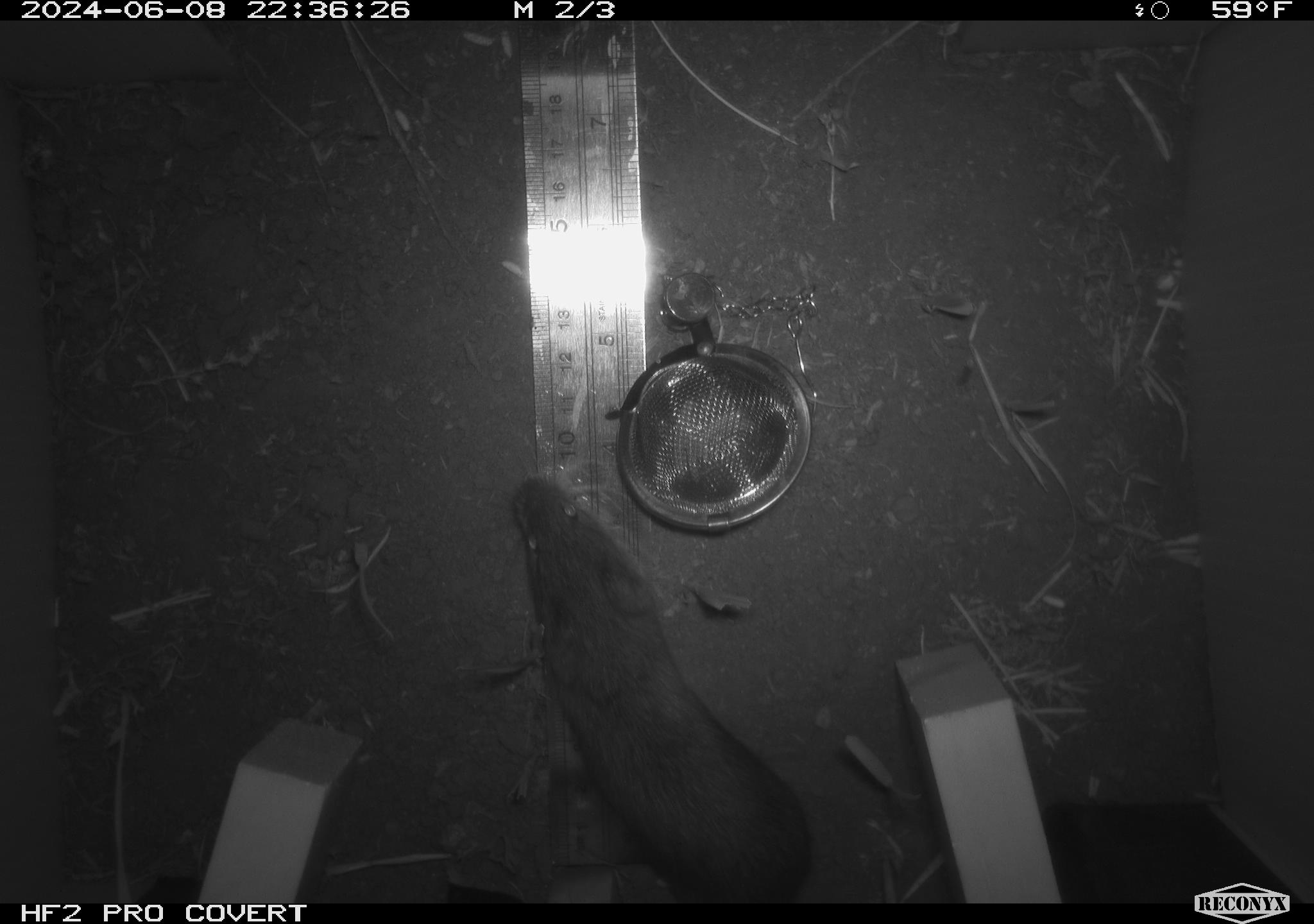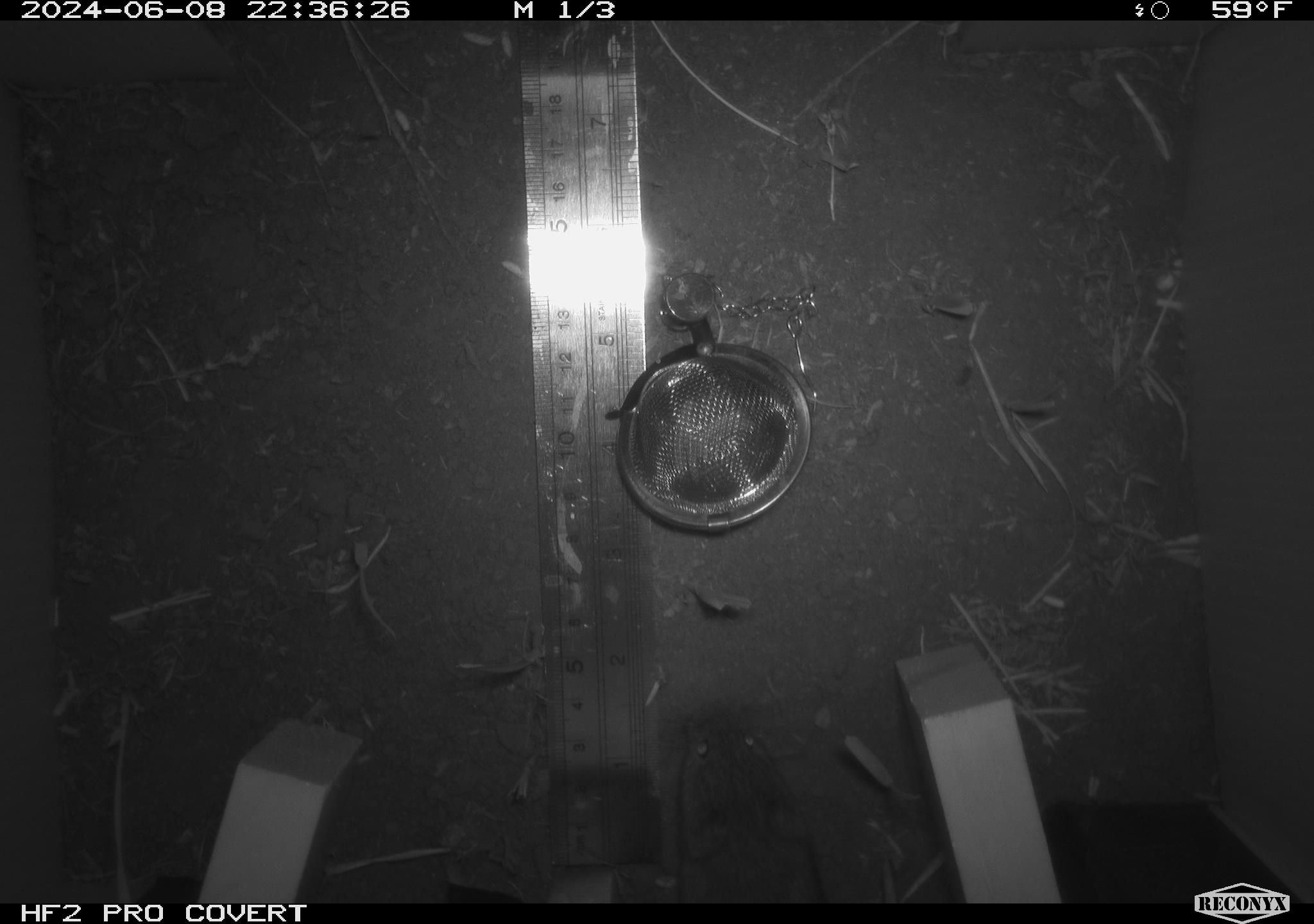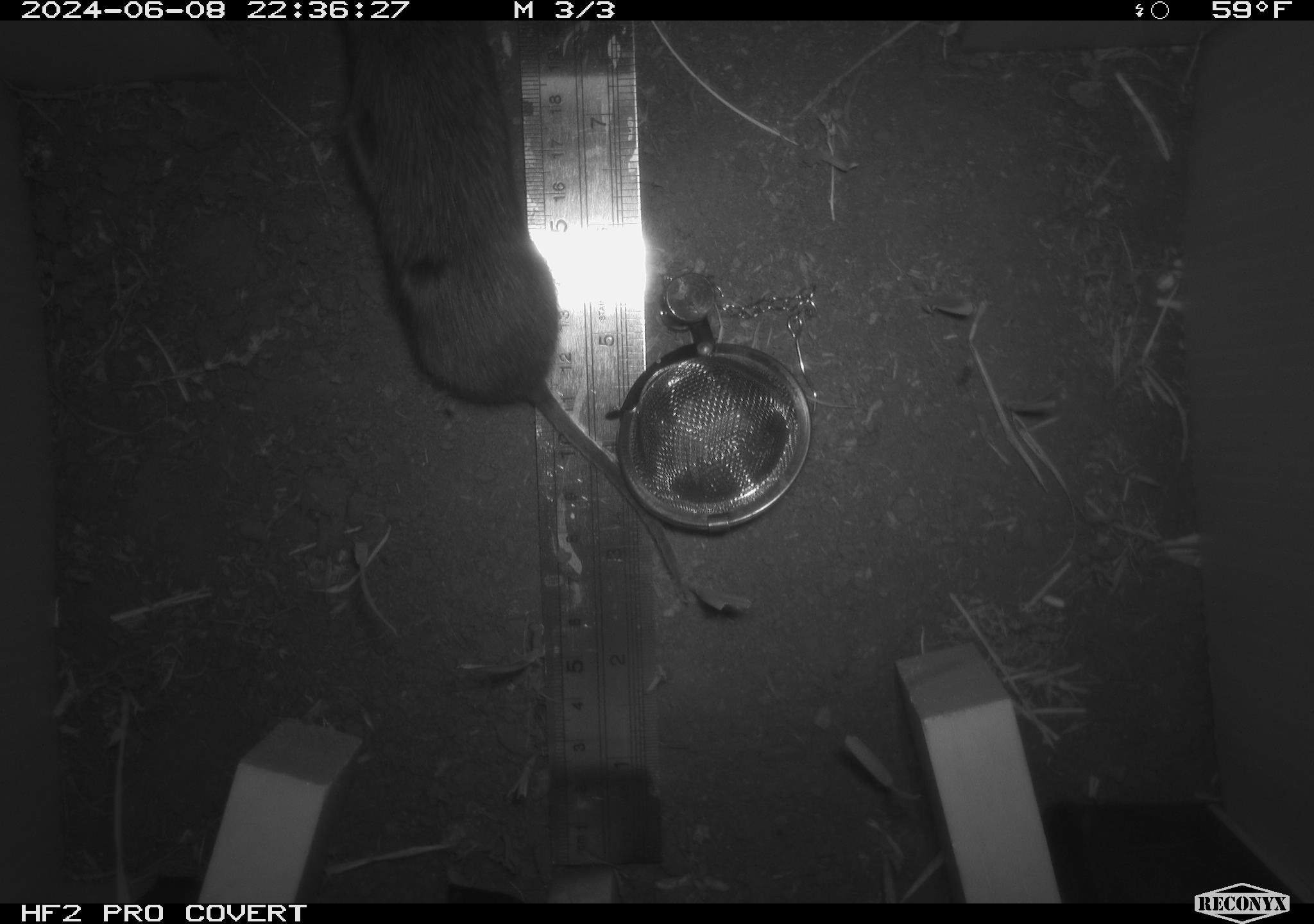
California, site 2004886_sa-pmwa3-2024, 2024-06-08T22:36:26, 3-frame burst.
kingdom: Animalia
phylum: Chordata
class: Mammalia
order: Rodentia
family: Cricetidae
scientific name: Arvicolinae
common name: voles, lemmings, and muskrats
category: arvicolinae subfamily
Arvicolinae subfamily (voles, lemmings, and muskrats) (Arvicolinae).